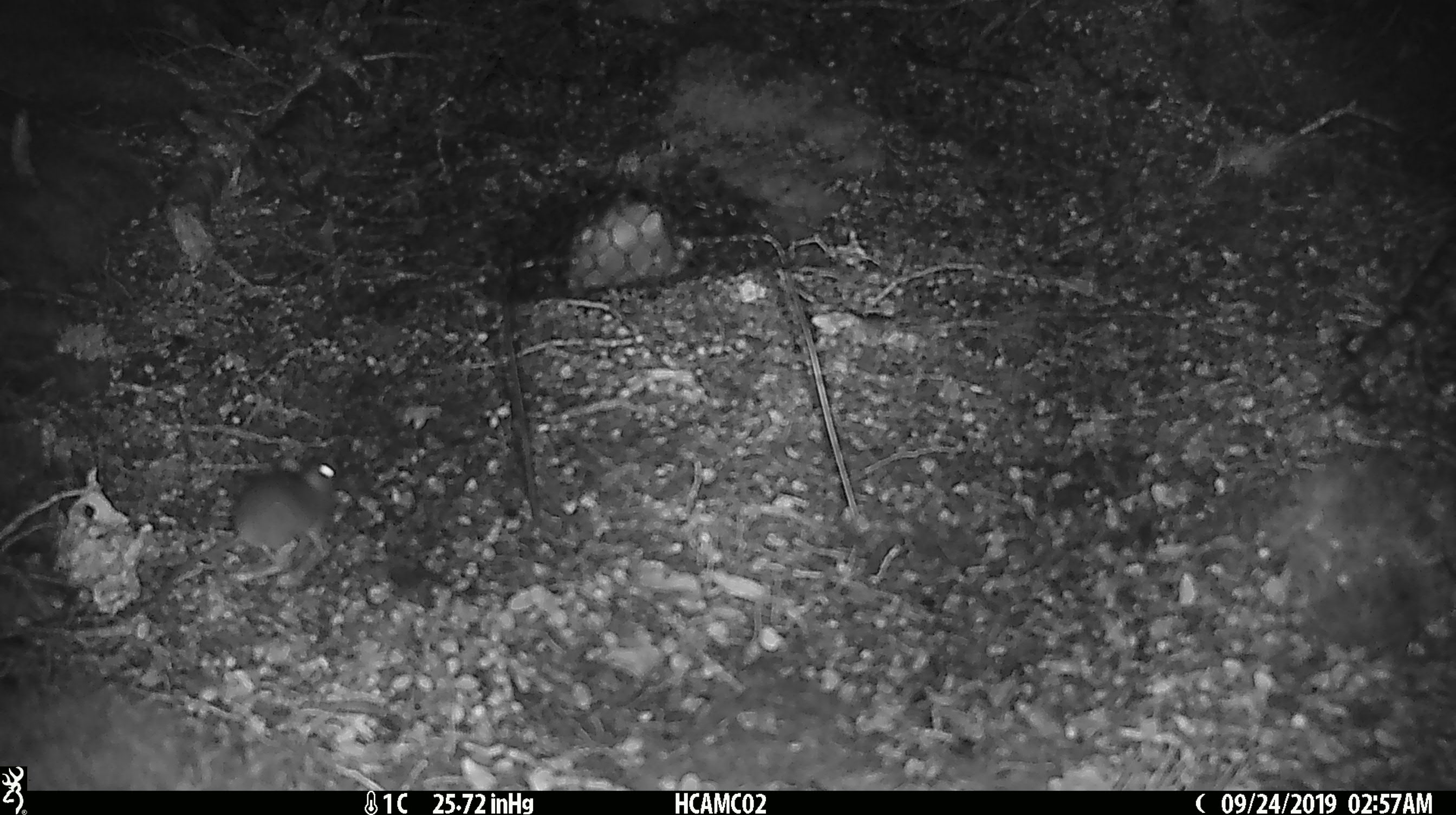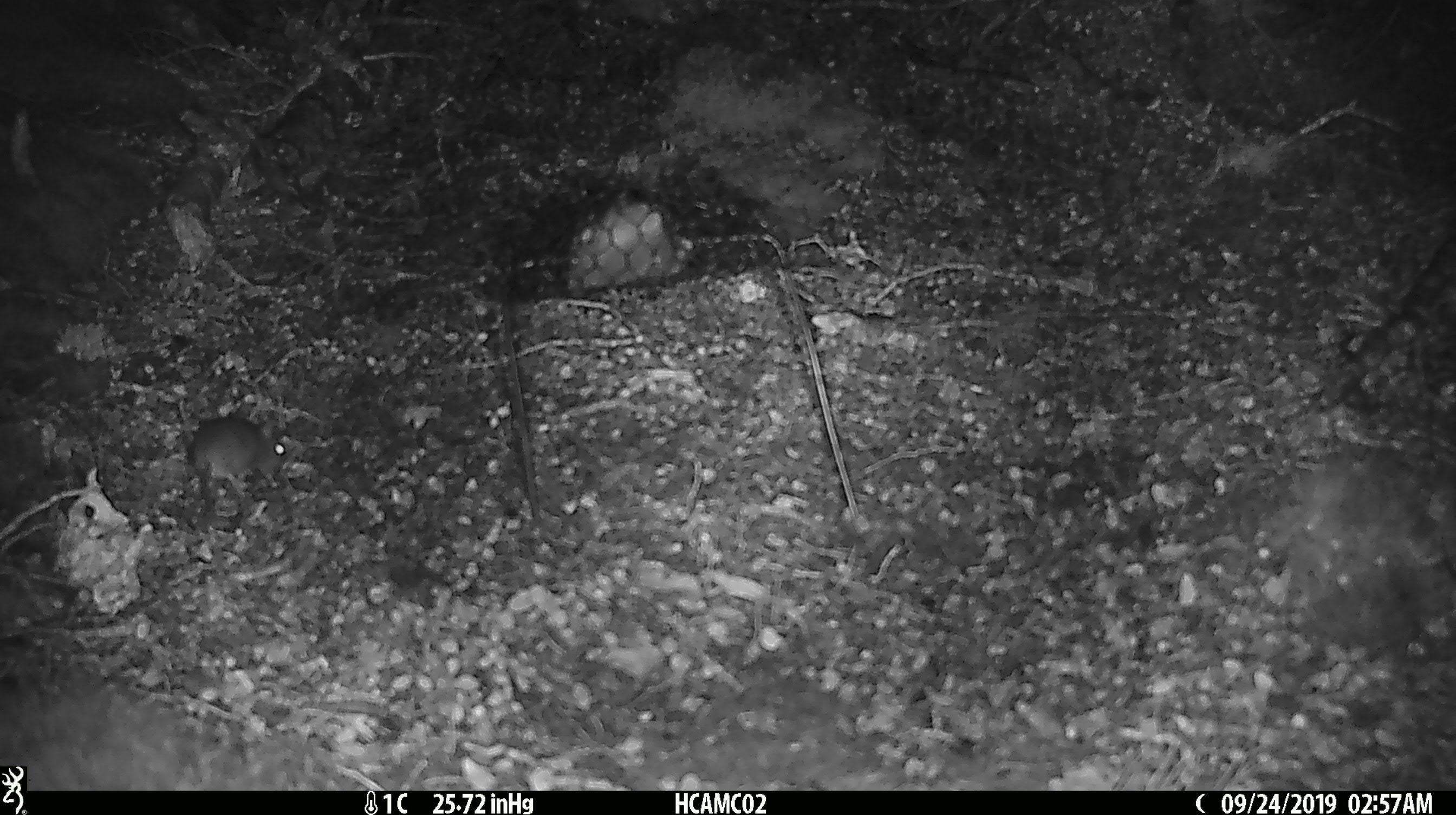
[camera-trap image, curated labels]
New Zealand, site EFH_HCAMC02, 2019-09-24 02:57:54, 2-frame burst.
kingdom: Animalia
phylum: Chordata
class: Mammalia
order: Rodentia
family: Muridae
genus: Mus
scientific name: Mus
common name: mouse